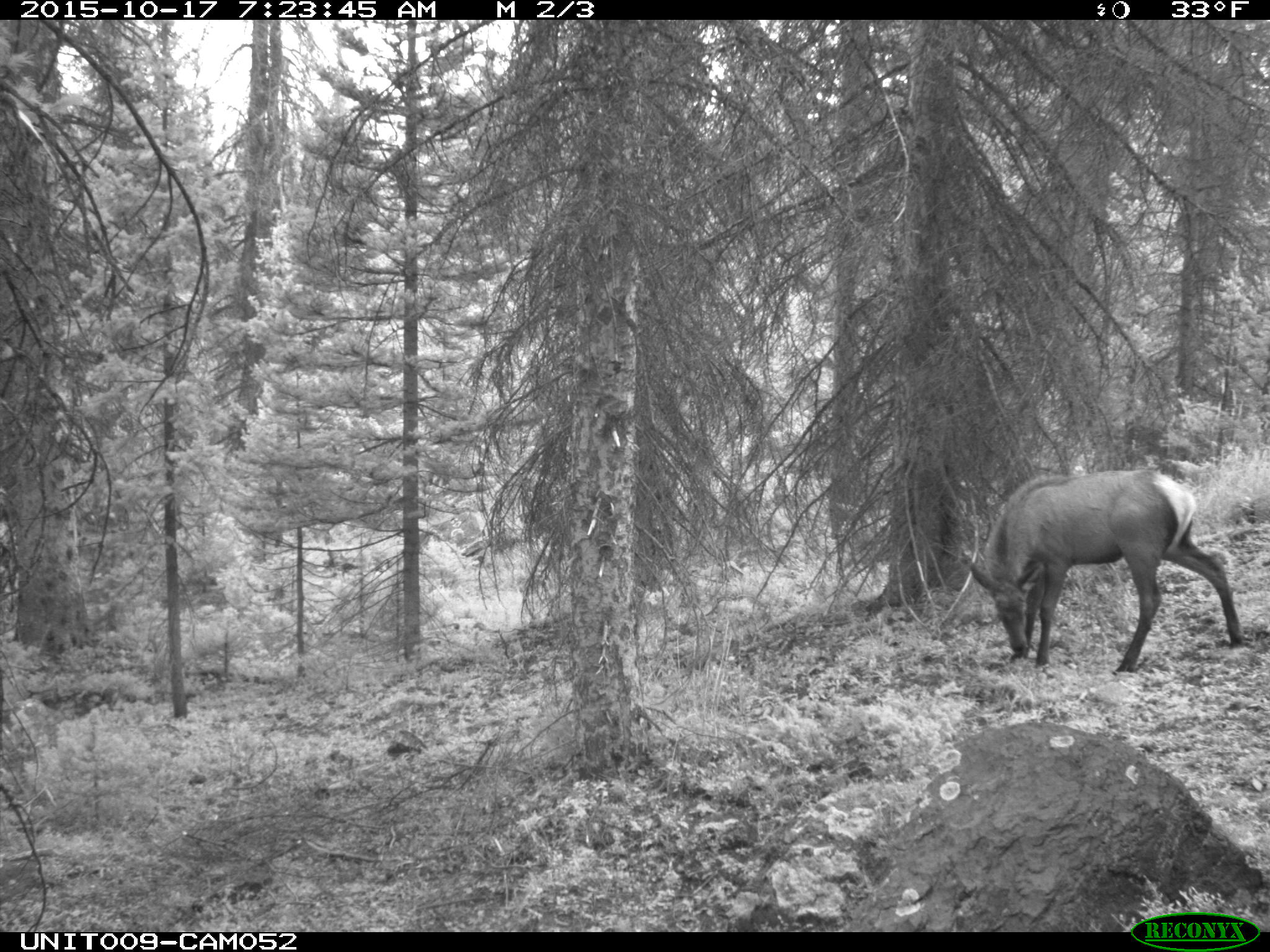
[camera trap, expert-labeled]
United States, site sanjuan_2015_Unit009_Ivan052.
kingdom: Animalia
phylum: Chordata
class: Mammalia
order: Artiodactyla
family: Cervidae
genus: Cervus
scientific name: Cervus elaphus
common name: red deer